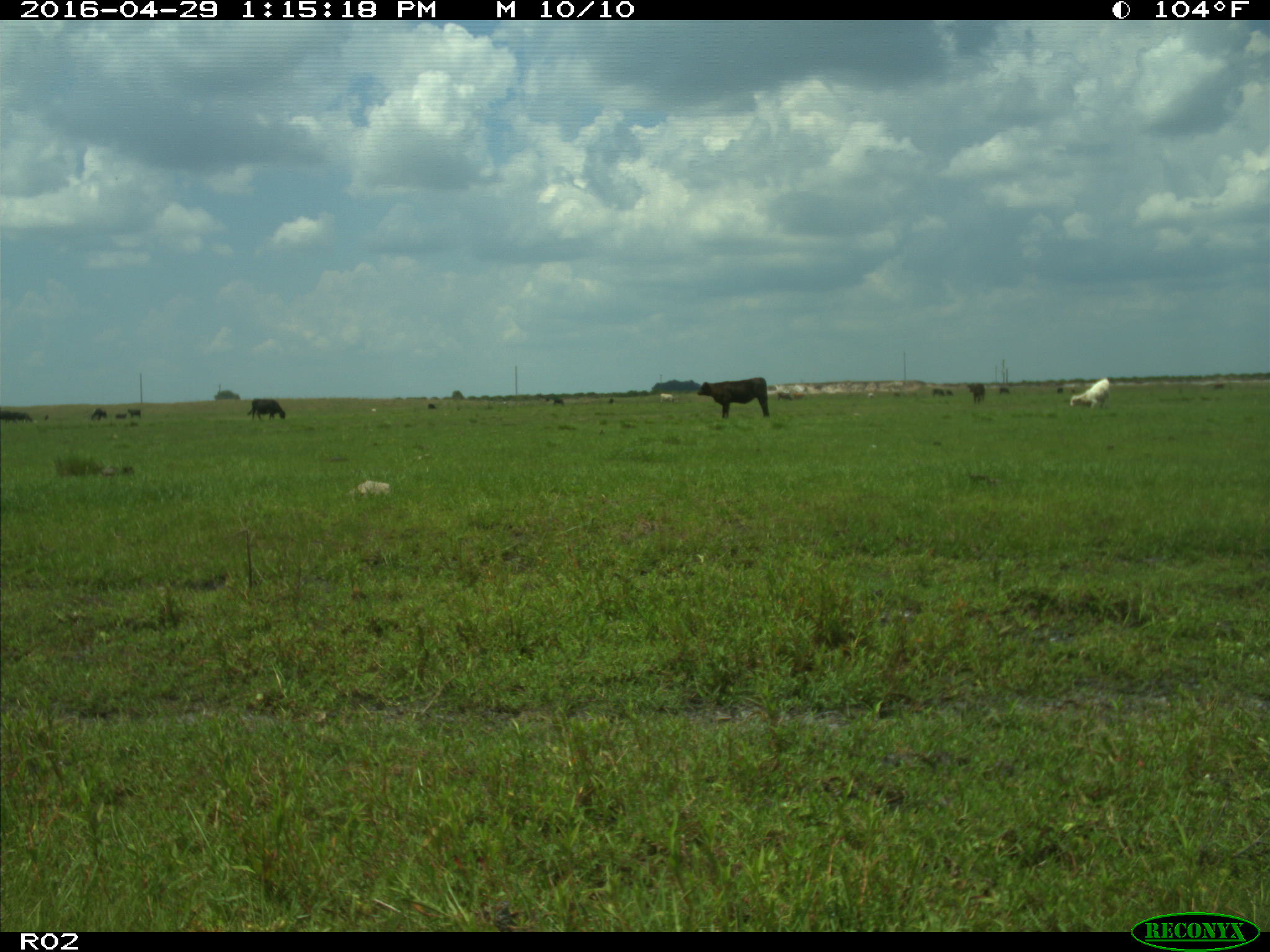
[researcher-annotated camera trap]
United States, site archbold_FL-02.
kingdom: Animalia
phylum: Chordata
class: Mammalia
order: Artiodactyla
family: Bovidae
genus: Bos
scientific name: Bos taurus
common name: domestic cow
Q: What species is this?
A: Bos taurus (domestic cow).